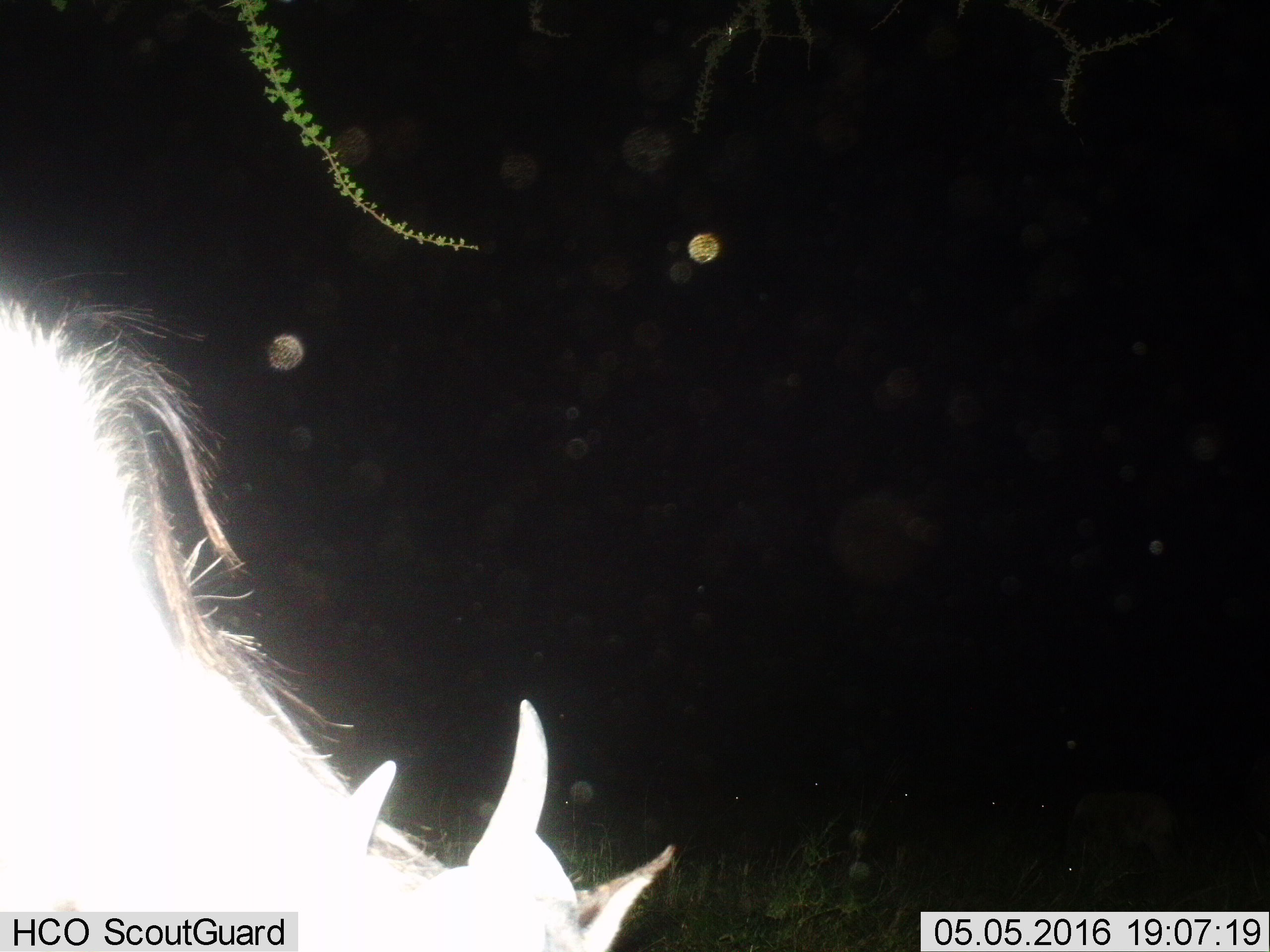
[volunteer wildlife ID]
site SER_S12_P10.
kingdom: Animalia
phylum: Chordata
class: Mammalia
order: Artiodactyla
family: Bovidae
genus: Connochaetes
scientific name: Connochaetes taurinus taurinus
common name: blue wildebeest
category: wildebeestblue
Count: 1.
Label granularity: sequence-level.